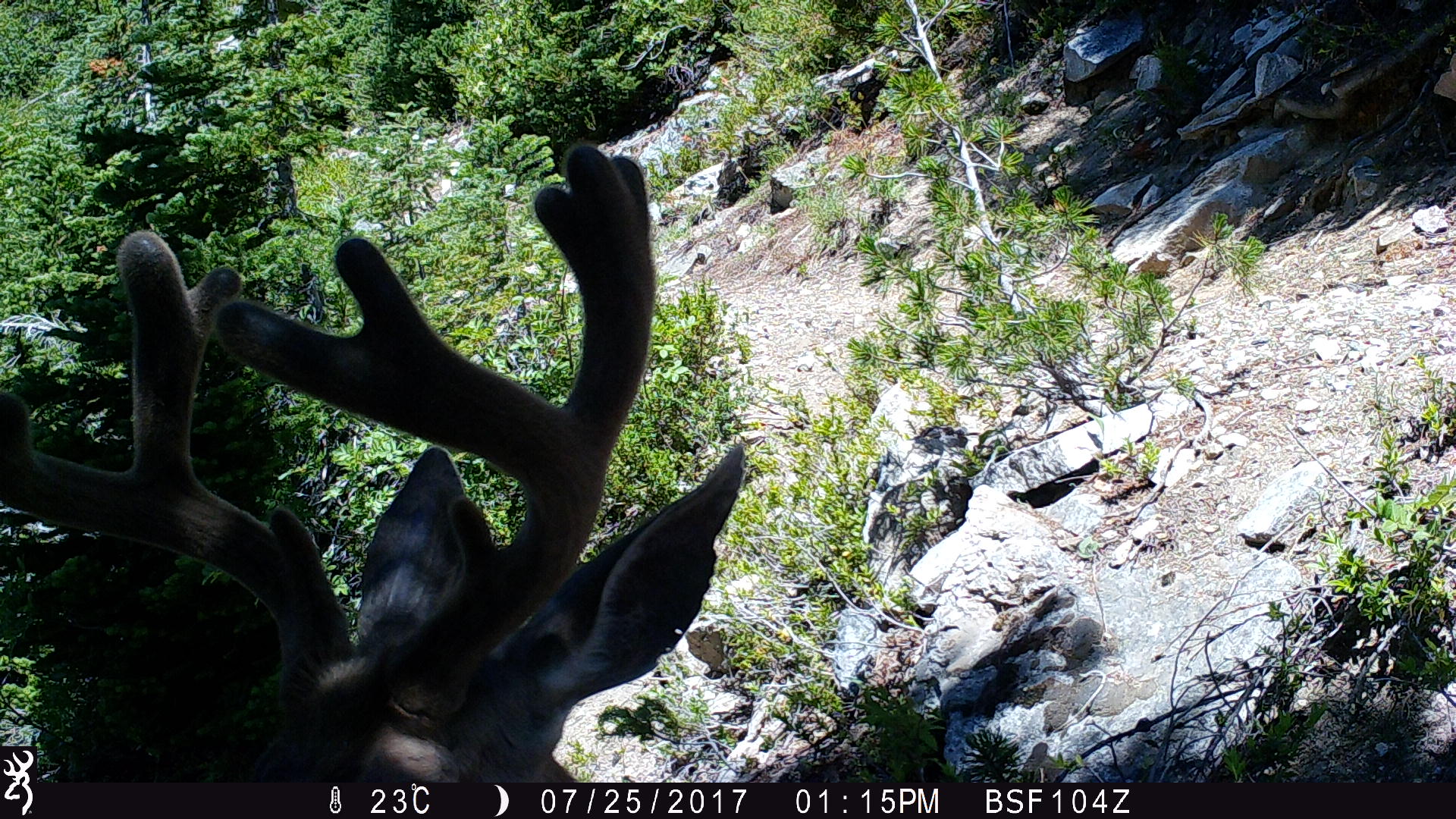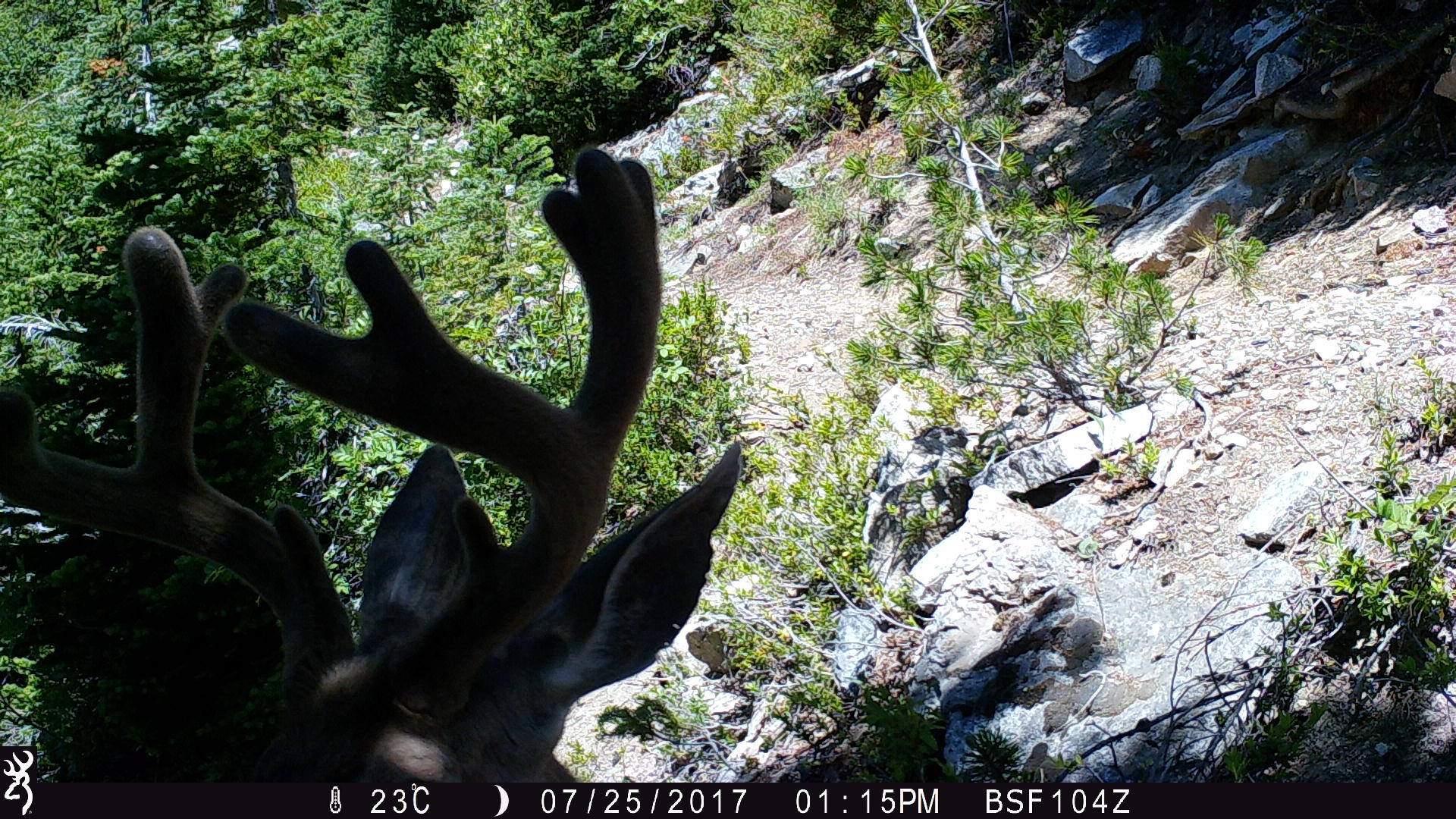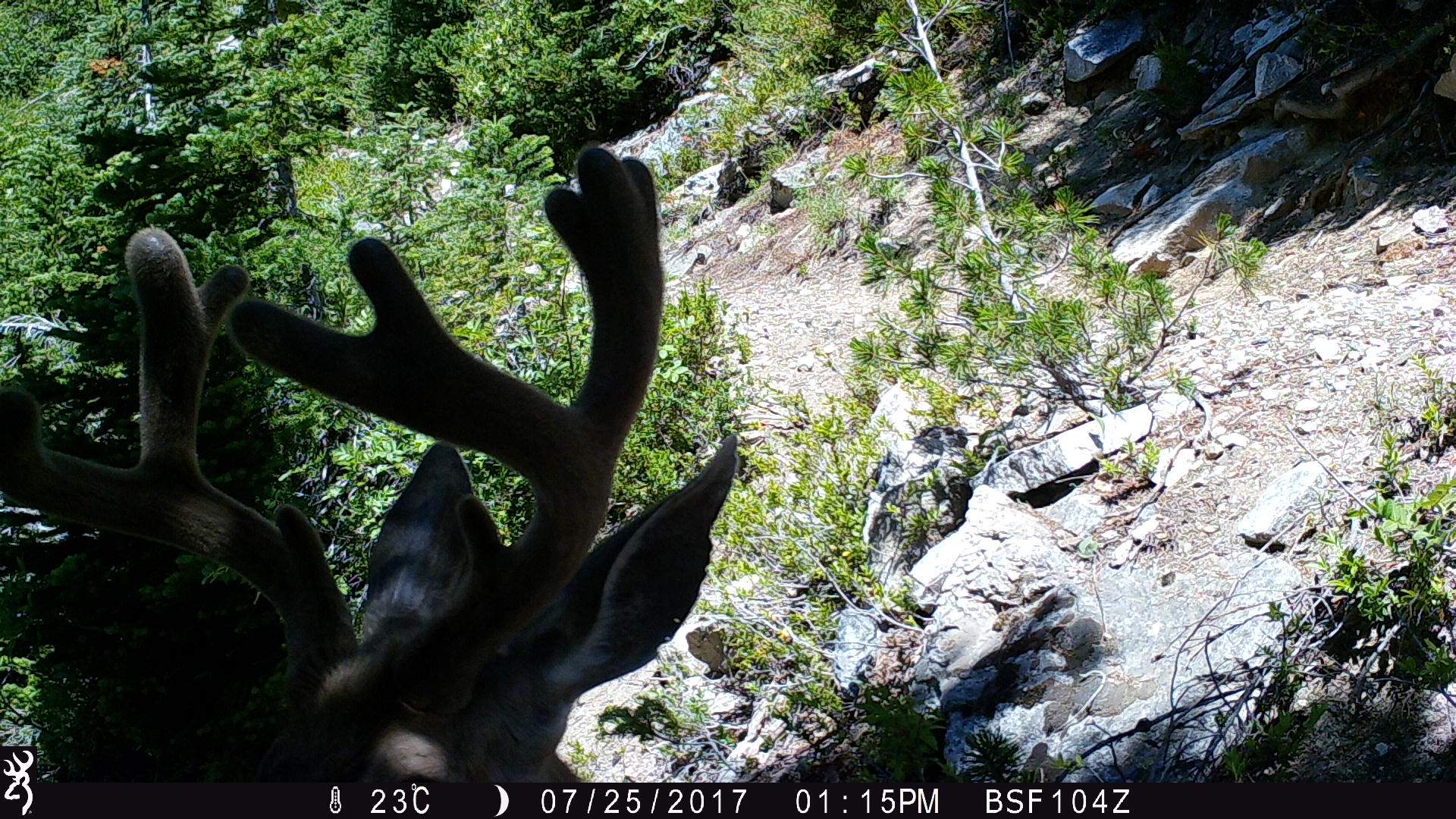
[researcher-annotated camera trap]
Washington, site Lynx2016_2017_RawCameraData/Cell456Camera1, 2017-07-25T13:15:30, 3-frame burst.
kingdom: Animalia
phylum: Chordata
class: Mammalia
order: Artiodactyla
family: Cervidae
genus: Odocoileus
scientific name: Odocoileus hemionus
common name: mule deer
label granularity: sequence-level